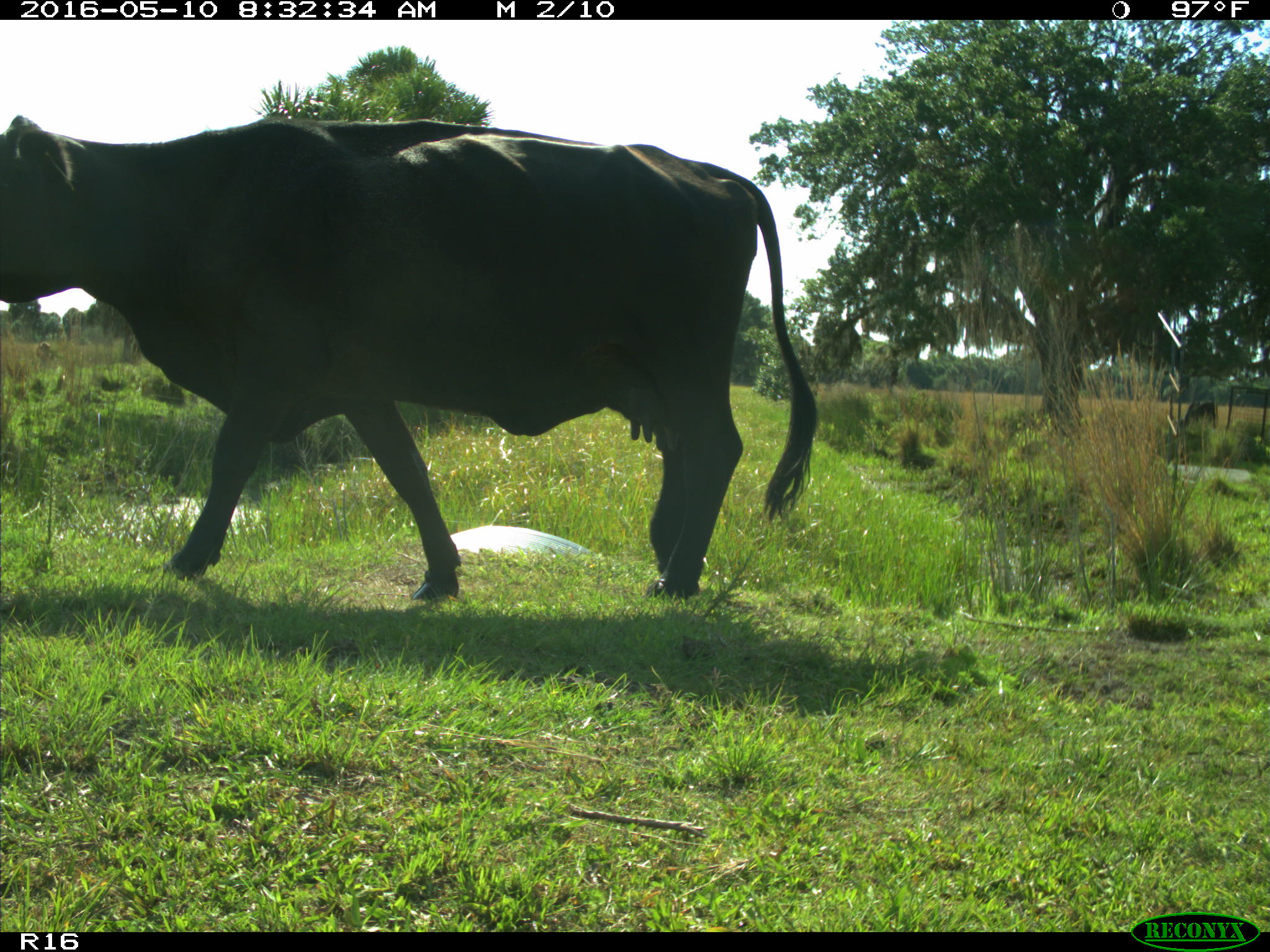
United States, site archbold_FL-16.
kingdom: Animalia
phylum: Chordata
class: Mammalia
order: Artiodactyla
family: Bovidae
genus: Bos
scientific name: Bos taurus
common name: domestic cow